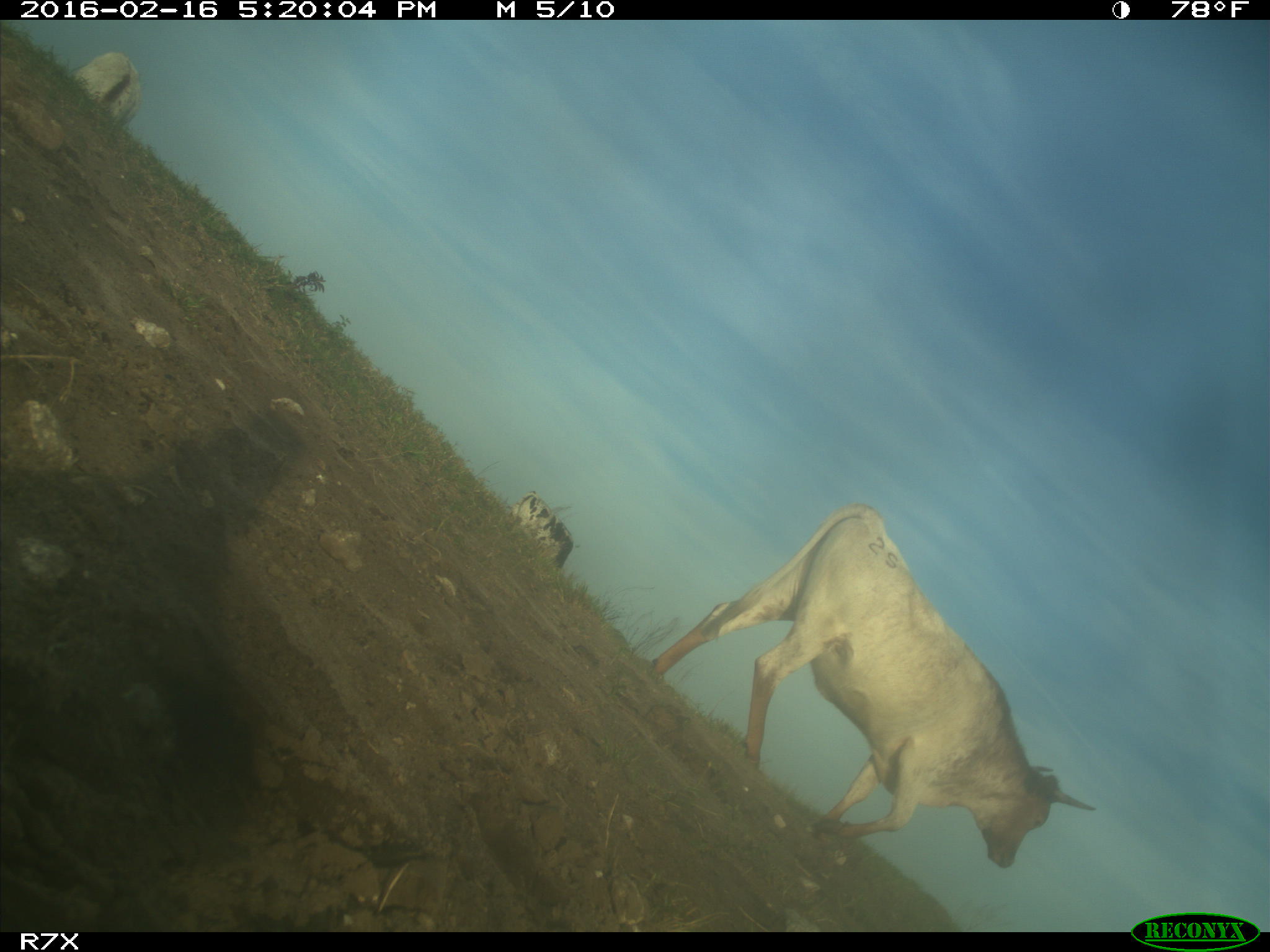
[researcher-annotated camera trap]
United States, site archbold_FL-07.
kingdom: Animalia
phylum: Chordata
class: Mammalia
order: Artiodactyla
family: Bovidae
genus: Bos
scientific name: Bos taurus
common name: domestic cow